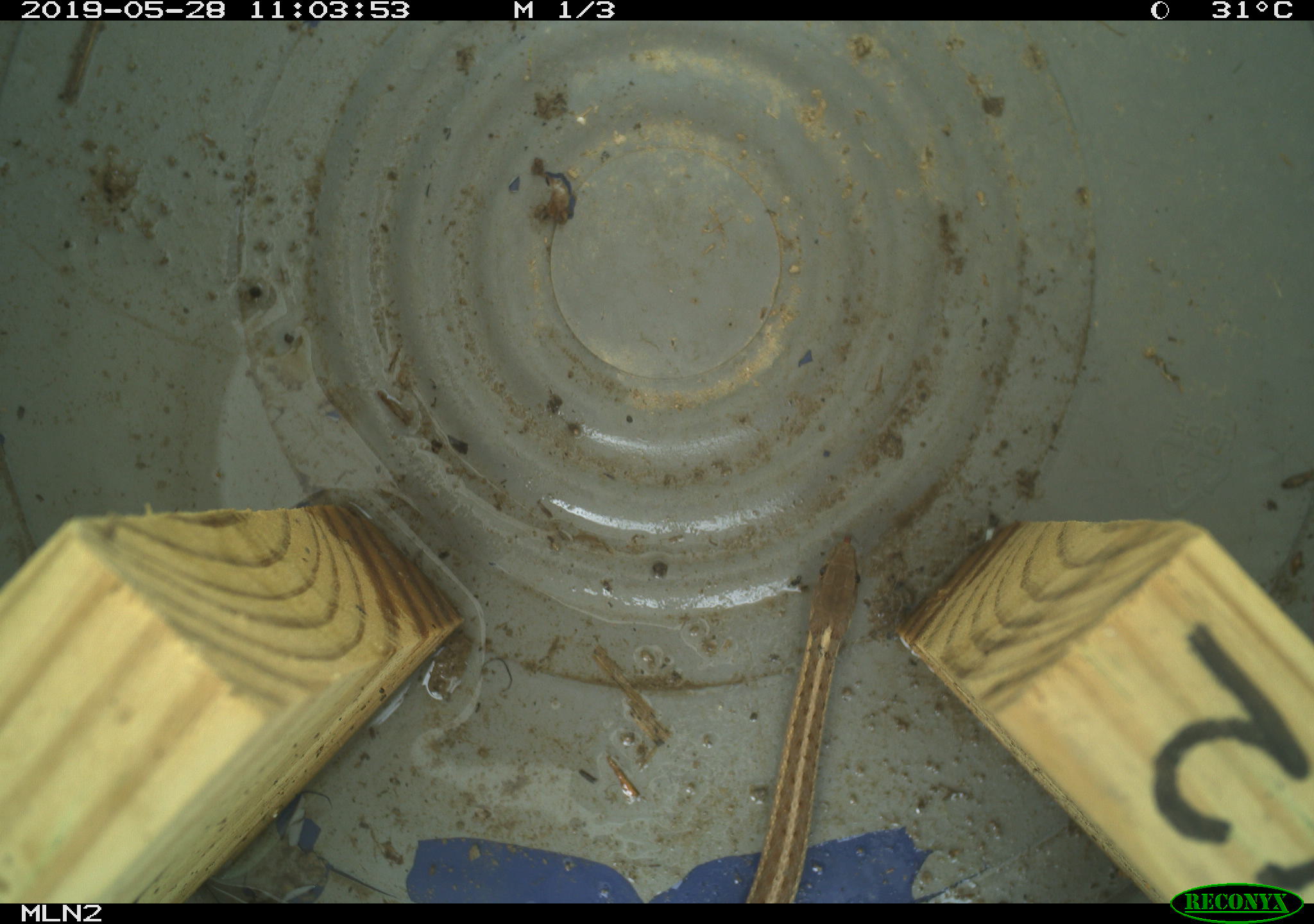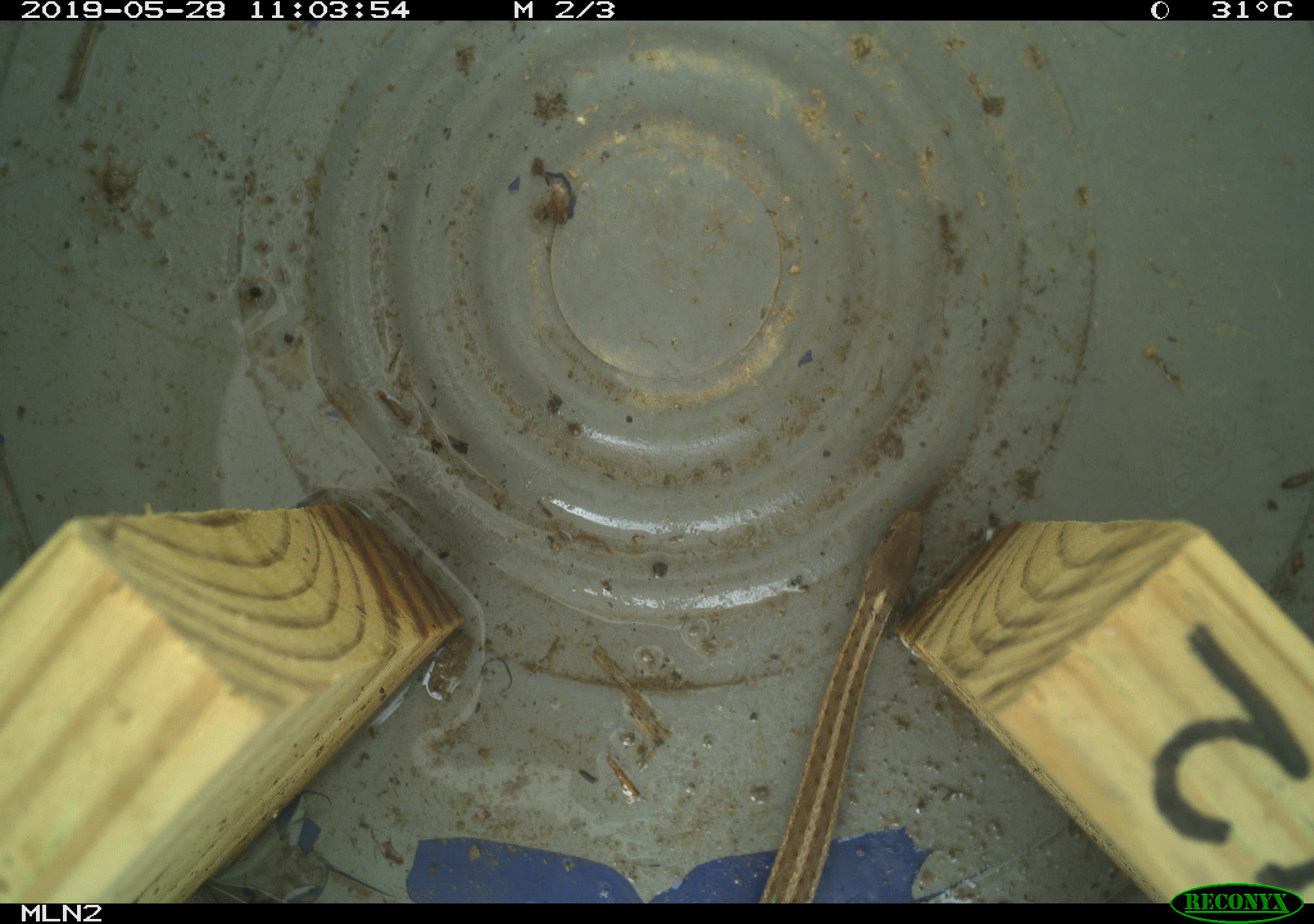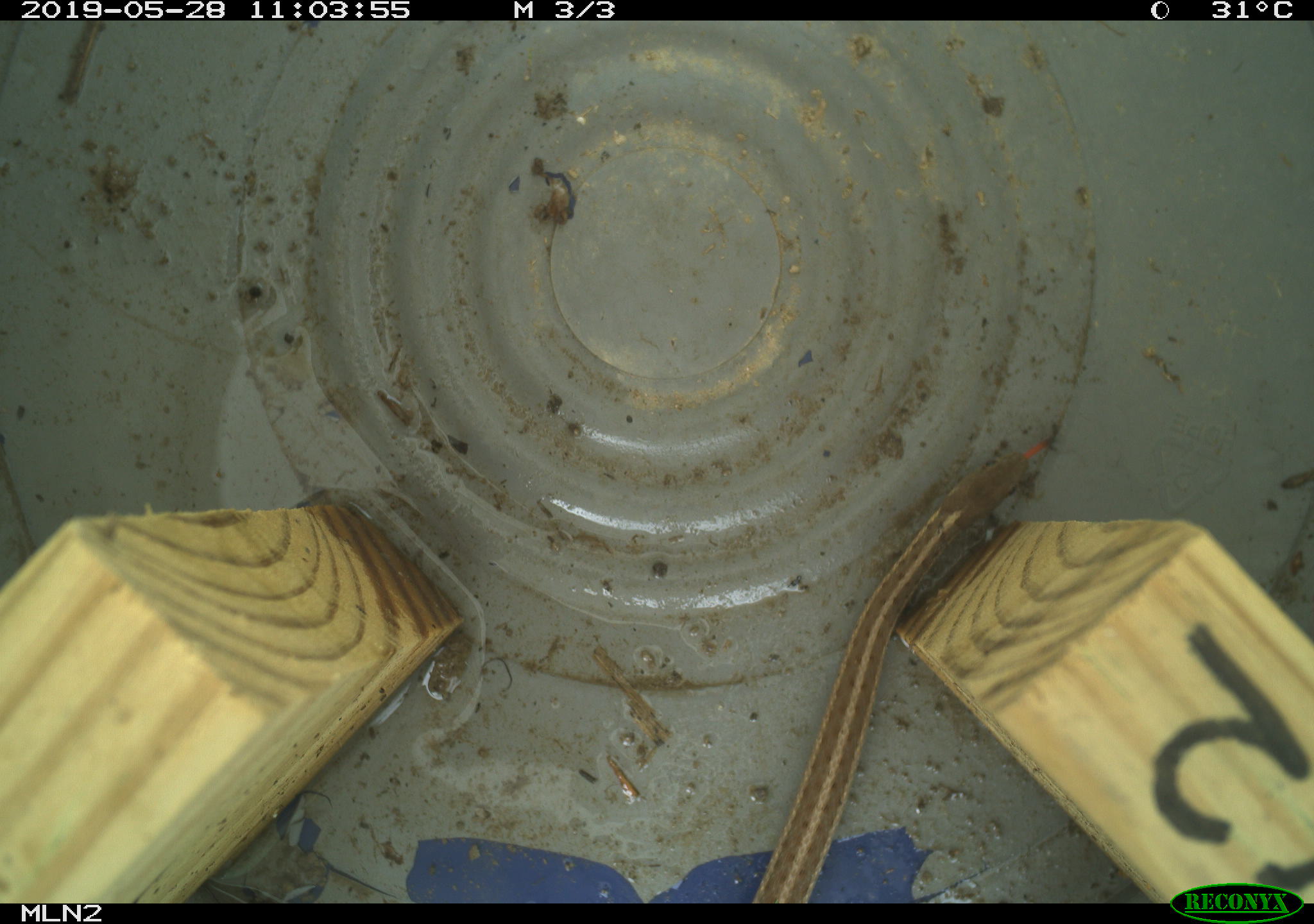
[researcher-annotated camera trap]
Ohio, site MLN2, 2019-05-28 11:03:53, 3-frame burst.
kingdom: Animalia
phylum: Chordata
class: Reptilia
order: Squamata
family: Colubridae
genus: Thamnophis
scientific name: Thamnophis sirtalis sirtalis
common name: eastern gartersnake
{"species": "eastern gartersnake (Thamnophis sirtalis sirtalis)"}